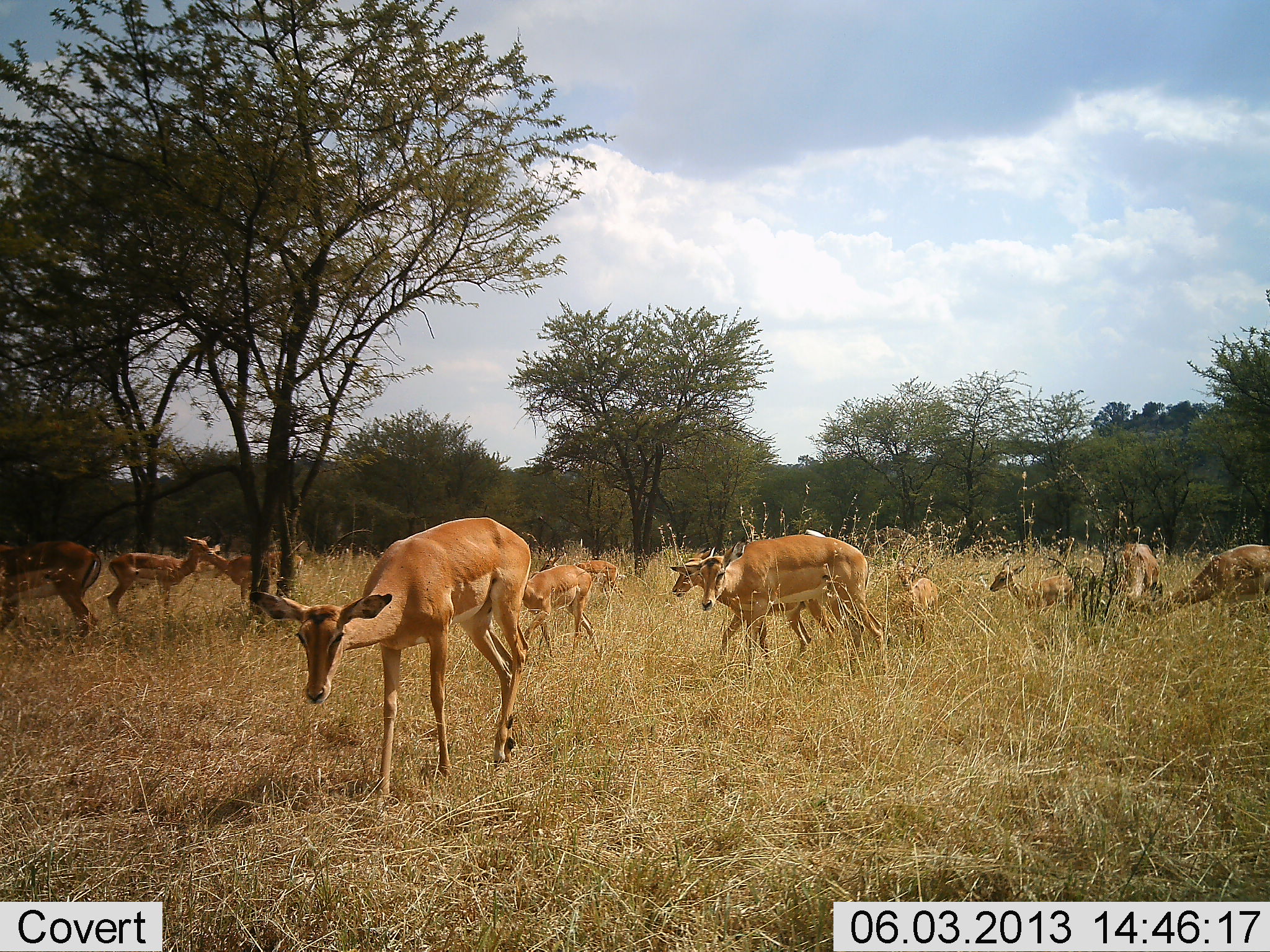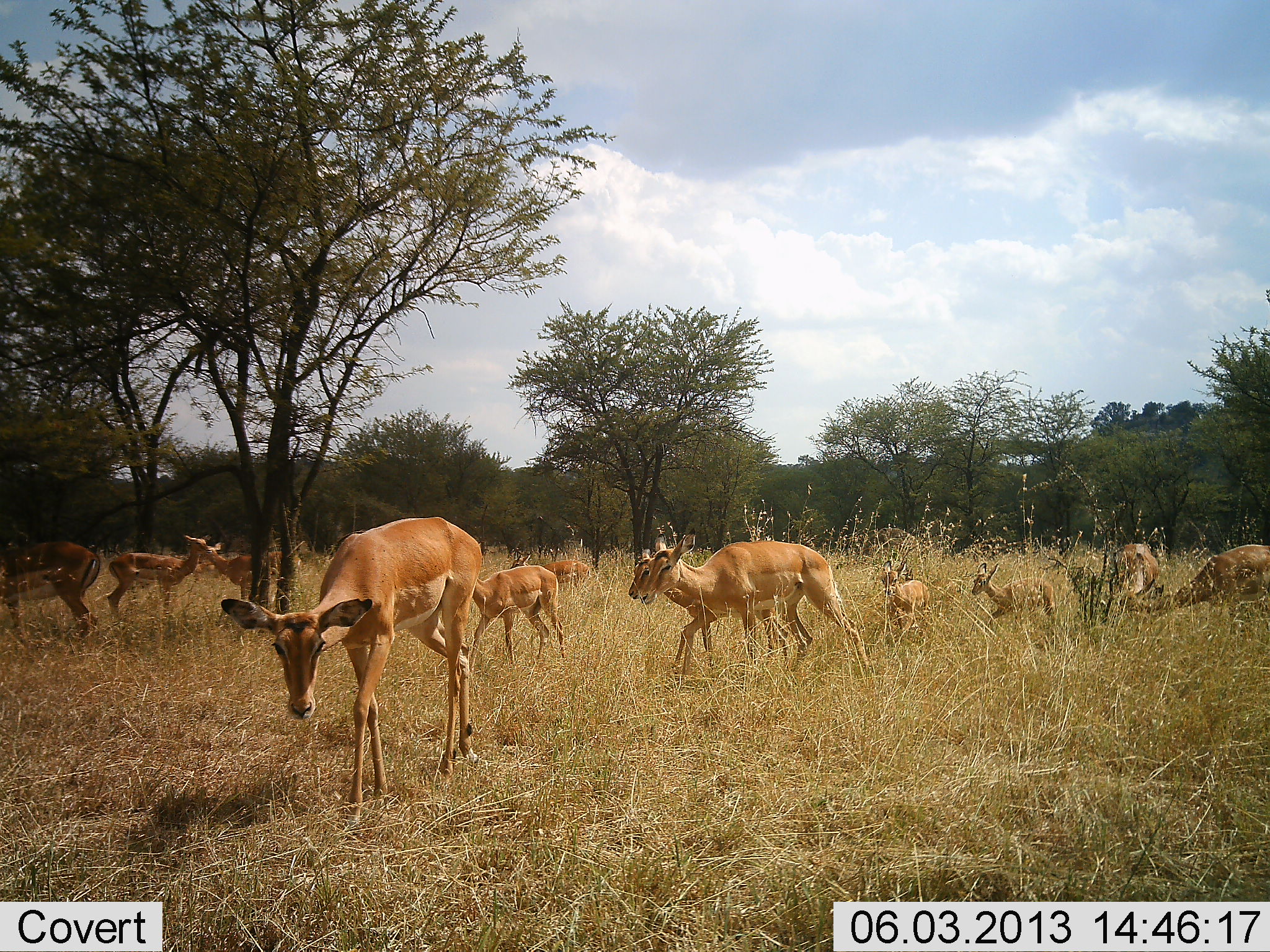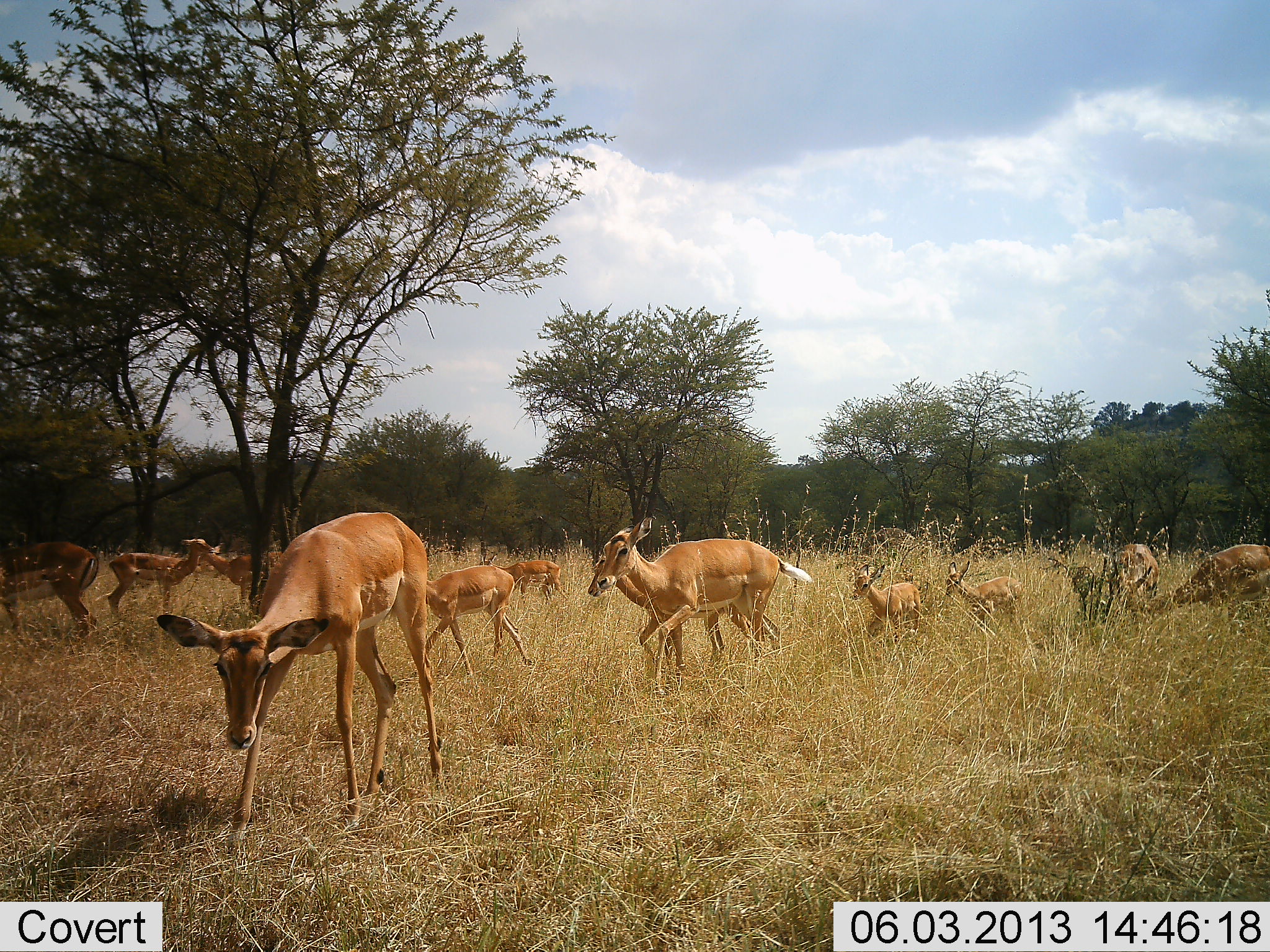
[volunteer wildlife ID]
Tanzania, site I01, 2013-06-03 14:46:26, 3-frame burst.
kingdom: Animalia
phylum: Chordata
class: Mammalia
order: Artiodactyla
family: Bovidae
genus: Aepyceros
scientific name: Aepyceros melampus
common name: impala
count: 11-50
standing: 50%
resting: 10%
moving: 100%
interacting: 0%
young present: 70%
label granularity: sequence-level